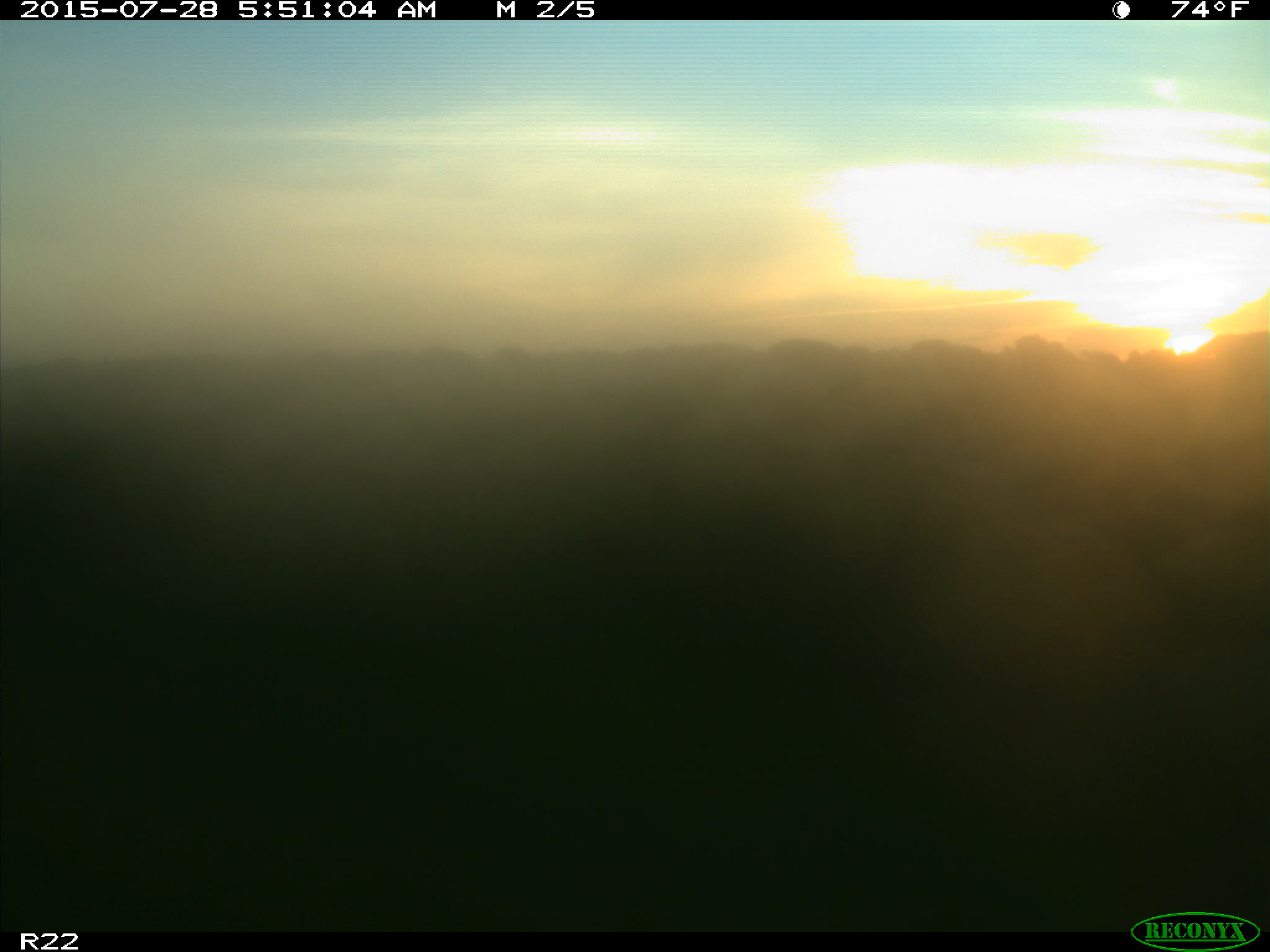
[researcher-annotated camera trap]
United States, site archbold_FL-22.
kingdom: Animalia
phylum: Chordata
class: Mammalia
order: Artiodactyla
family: Bovidae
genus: Bos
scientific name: Bos taurus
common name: domestic cow